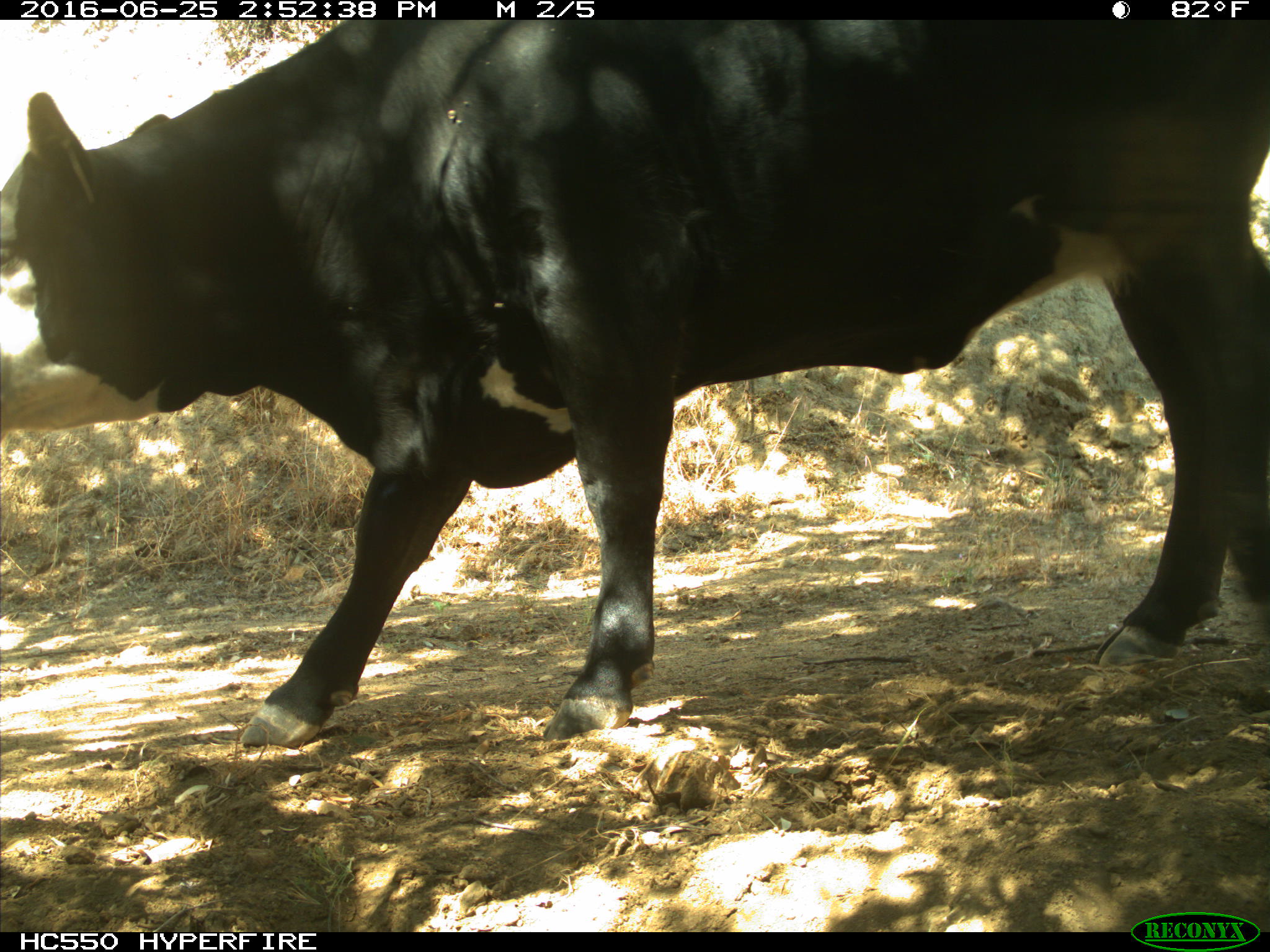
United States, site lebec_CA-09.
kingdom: Animalia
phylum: Chordata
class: Mammalia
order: Artiodactyla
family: Bovidae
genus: Bos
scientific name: Bos taurus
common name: domestic cow